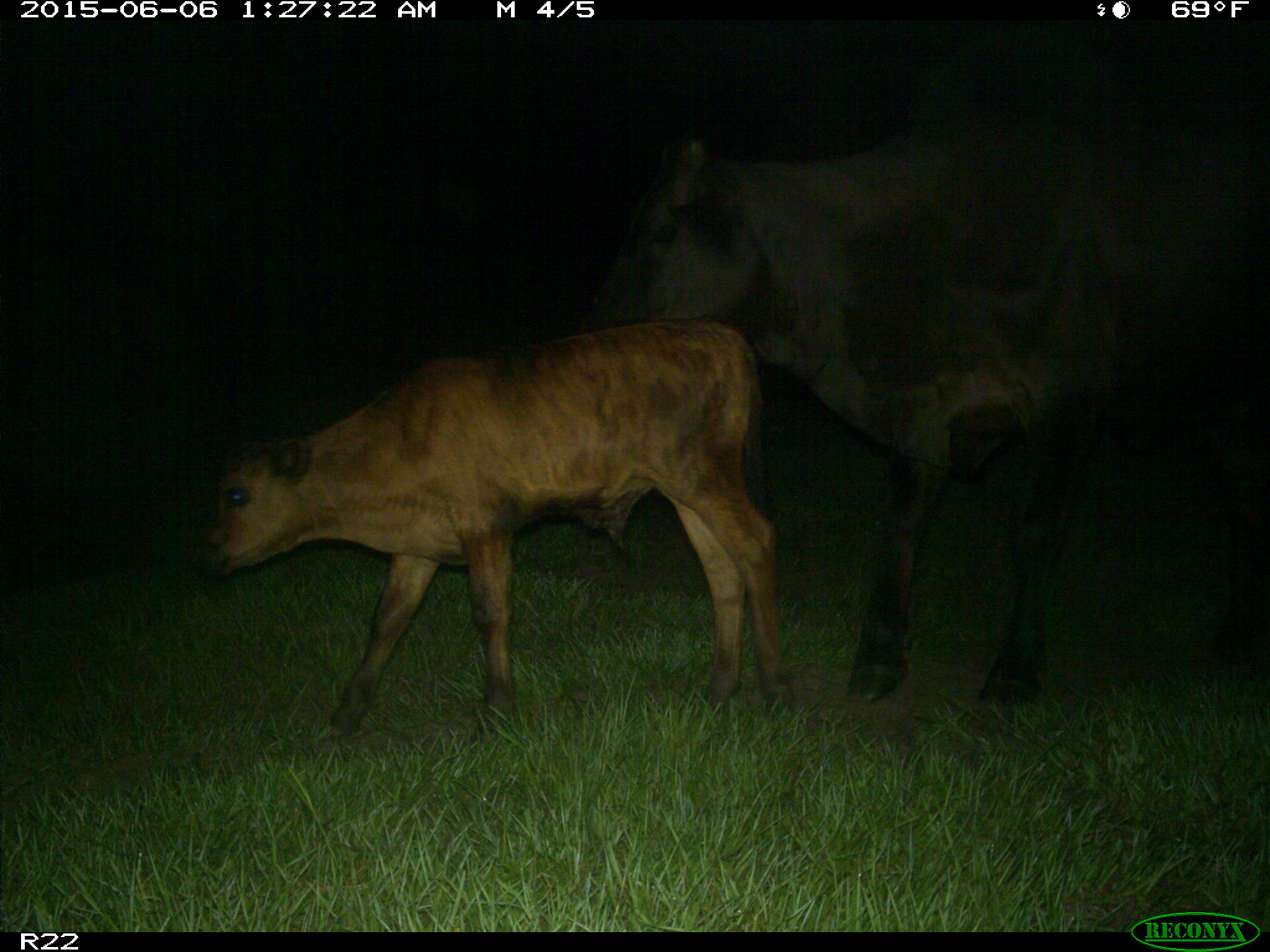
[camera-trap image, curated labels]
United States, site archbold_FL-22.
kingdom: Animalia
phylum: Chordata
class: Mammalia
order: Artiodactyla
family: Bovidae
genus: Bos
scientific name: Bos taurus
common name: domestic cow